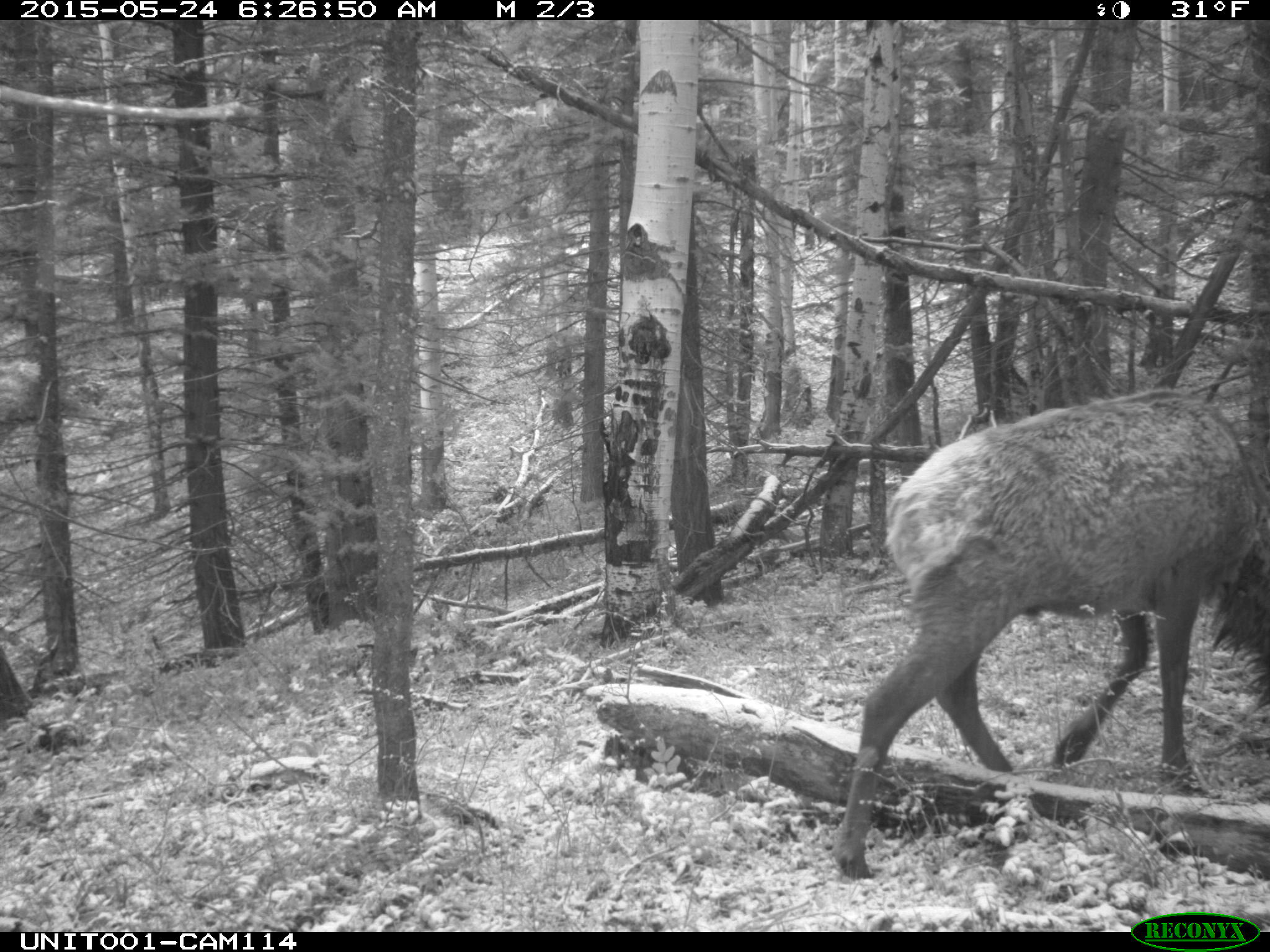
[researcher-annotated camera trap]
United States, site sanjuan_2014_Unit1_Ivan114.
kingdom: Animalia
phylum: Chordata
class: Mammalia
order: Artiodactyla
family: Cervidae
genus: Cervus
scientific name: Cervus elaphus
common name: red deer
Cervus elaphus (red deer).